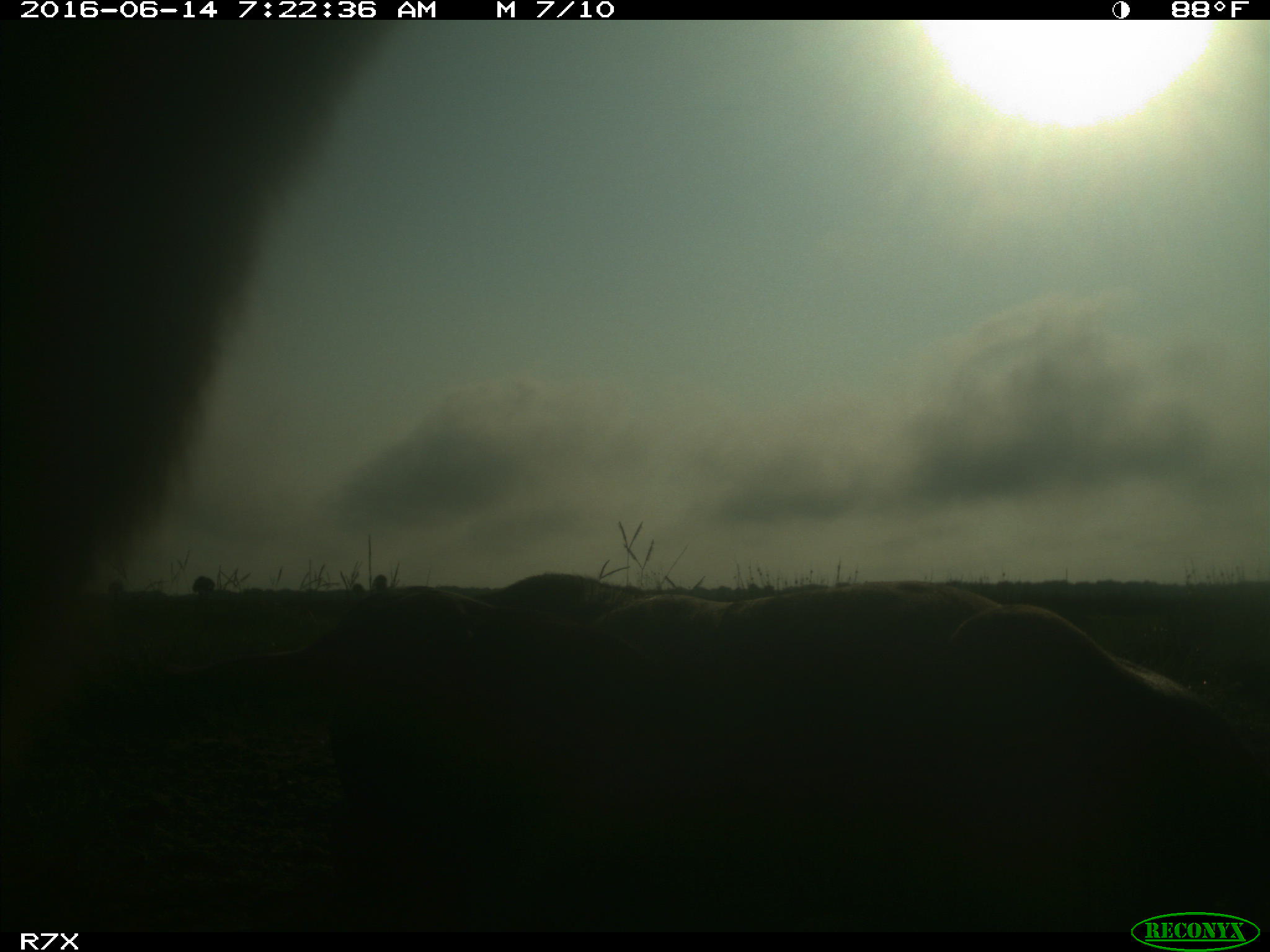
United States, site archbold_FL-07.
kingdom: Animalia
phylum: Chordata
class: Mammalia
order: Artiodactyla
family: Bovidae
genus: Bos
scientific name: Bos taurus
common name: domestic cow